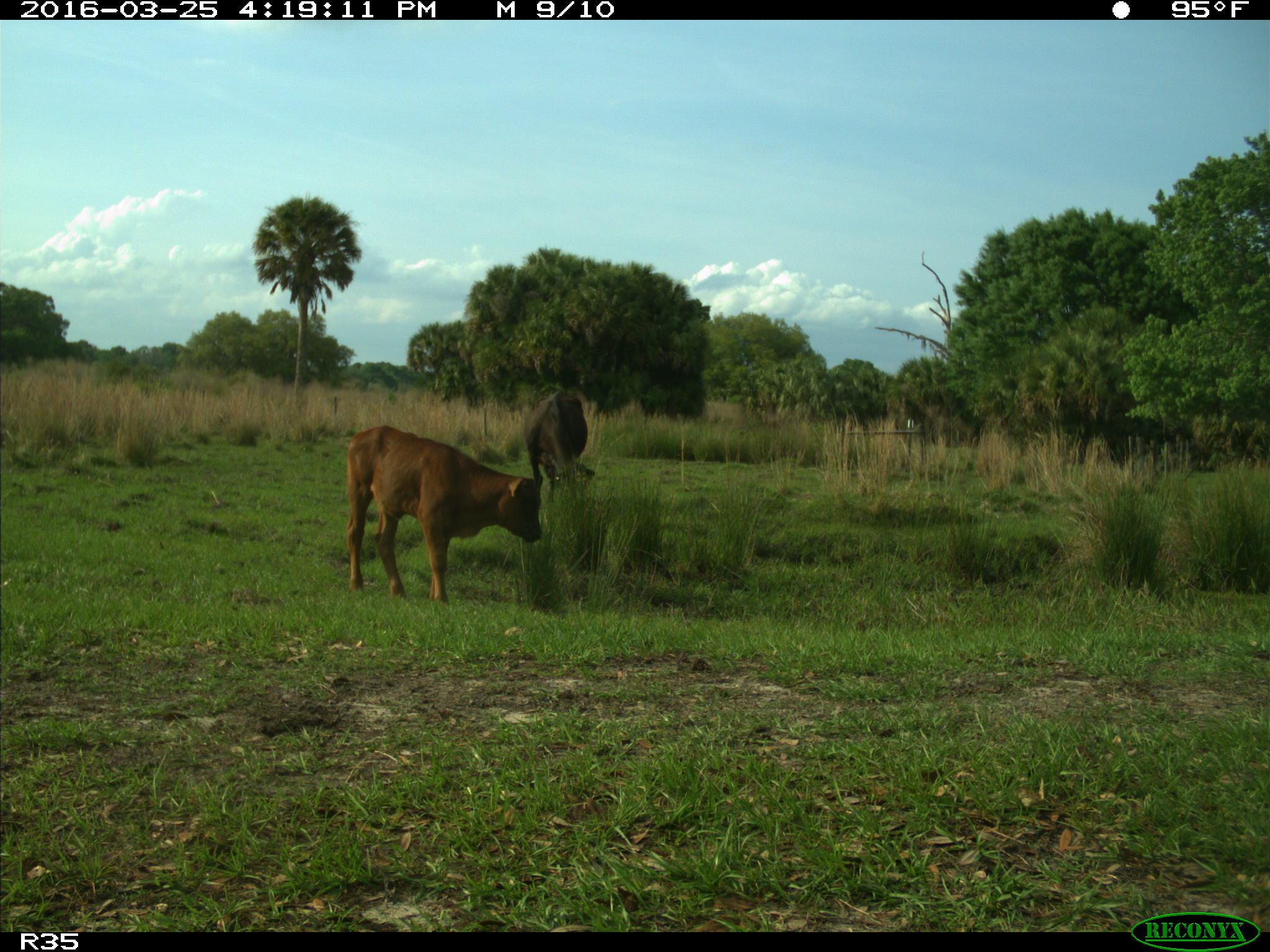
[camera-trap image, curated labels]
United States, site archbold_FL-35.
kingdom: Animalia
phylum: Chordata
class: Mammalia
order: Artiodactyla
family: Bovidae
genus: Bos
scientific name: Bos taurus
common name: domestic cow